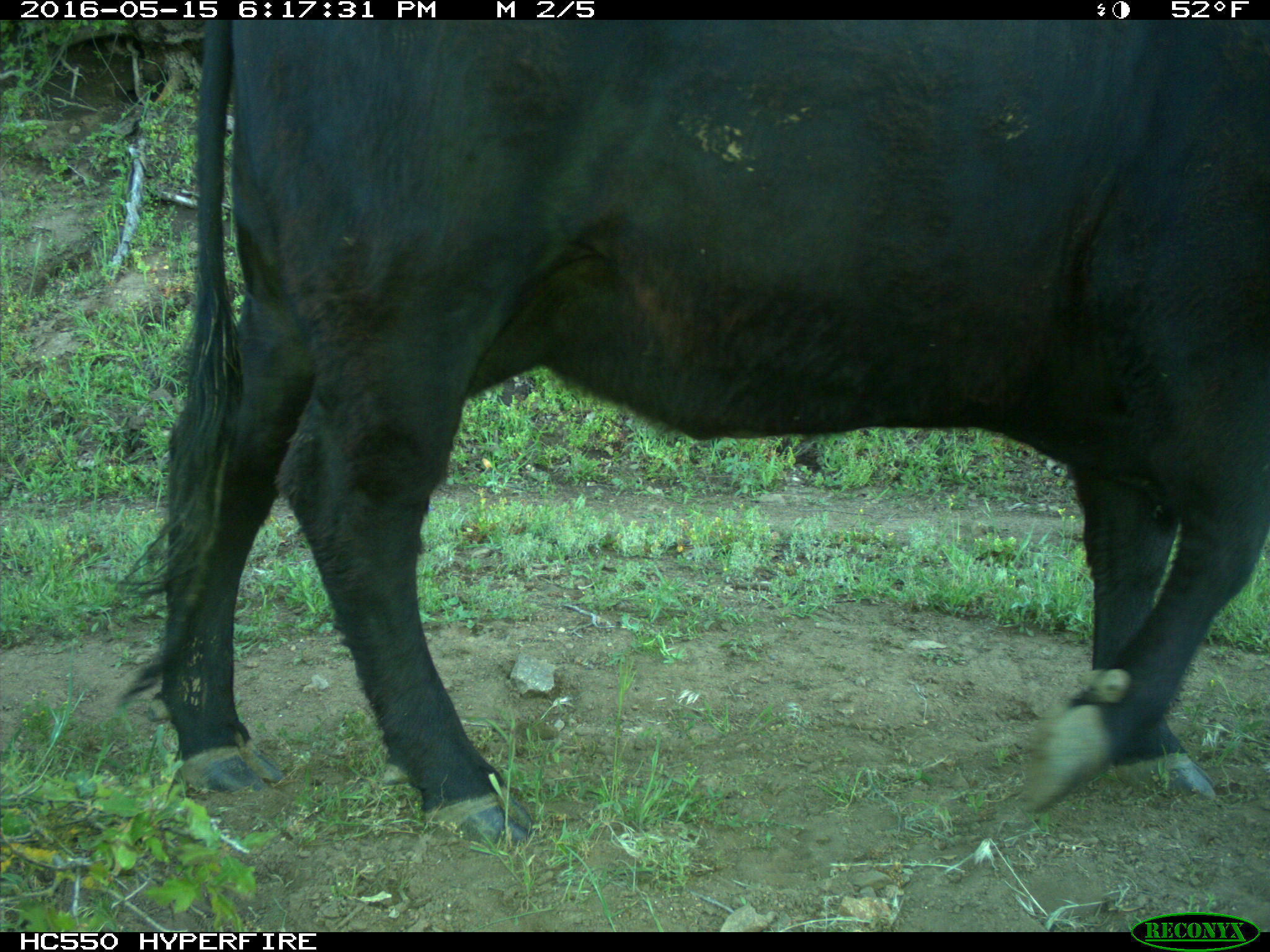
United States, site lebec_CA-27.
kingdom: Animalia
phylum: Chordata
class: Mammalia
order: Artiodactyla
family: Bovidae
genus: Bos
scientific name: Bos taurus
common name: domestic cow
Bos taurus (domestic cow).